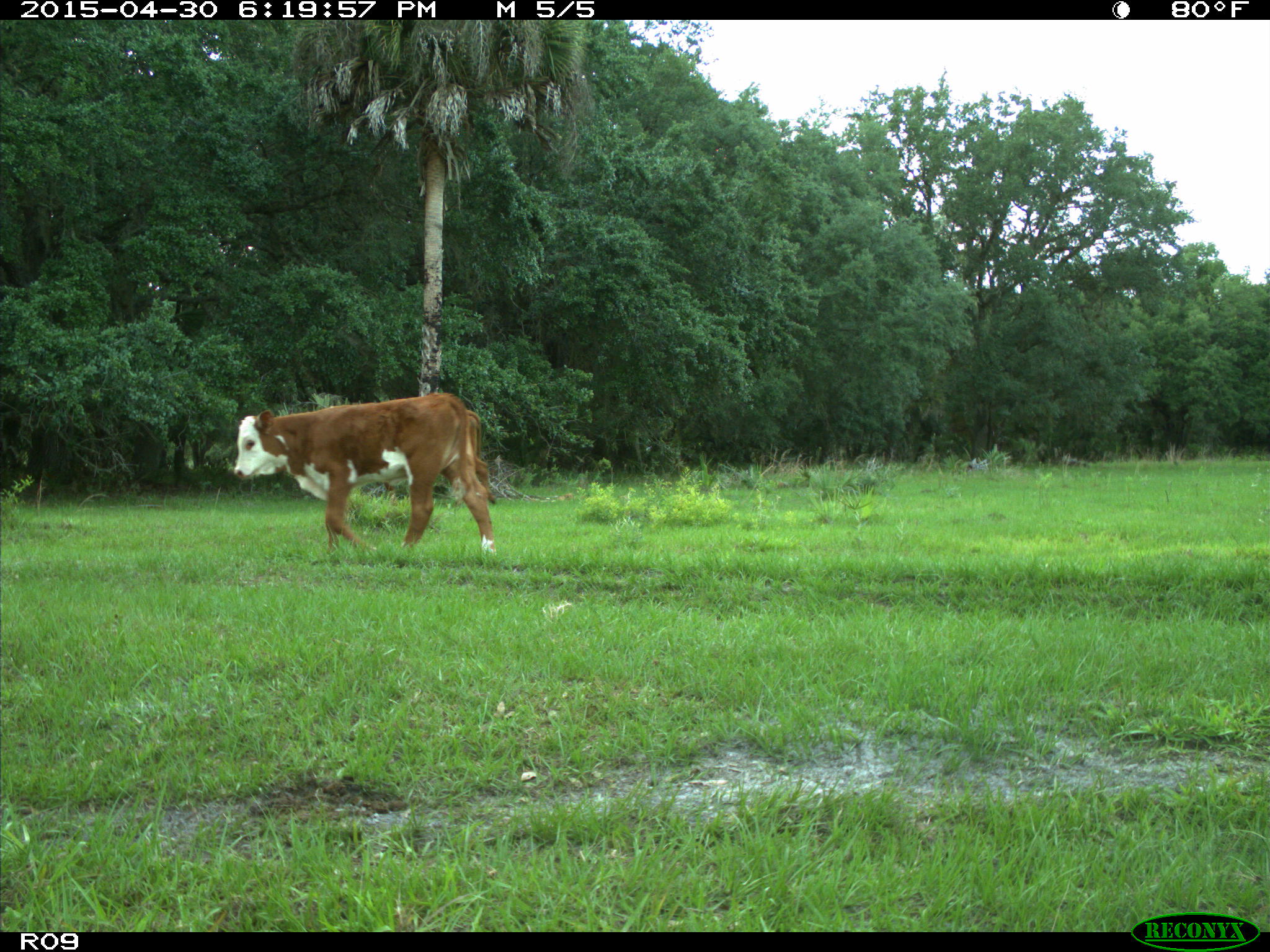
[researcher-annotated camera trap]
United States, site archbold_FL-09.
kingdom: Animalia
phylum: Chordata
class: Mammalia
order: Artiodactyla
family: Bovidae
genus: Bos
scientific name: Bos taurus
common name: domestic cow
Bos taurus (domestic cow).